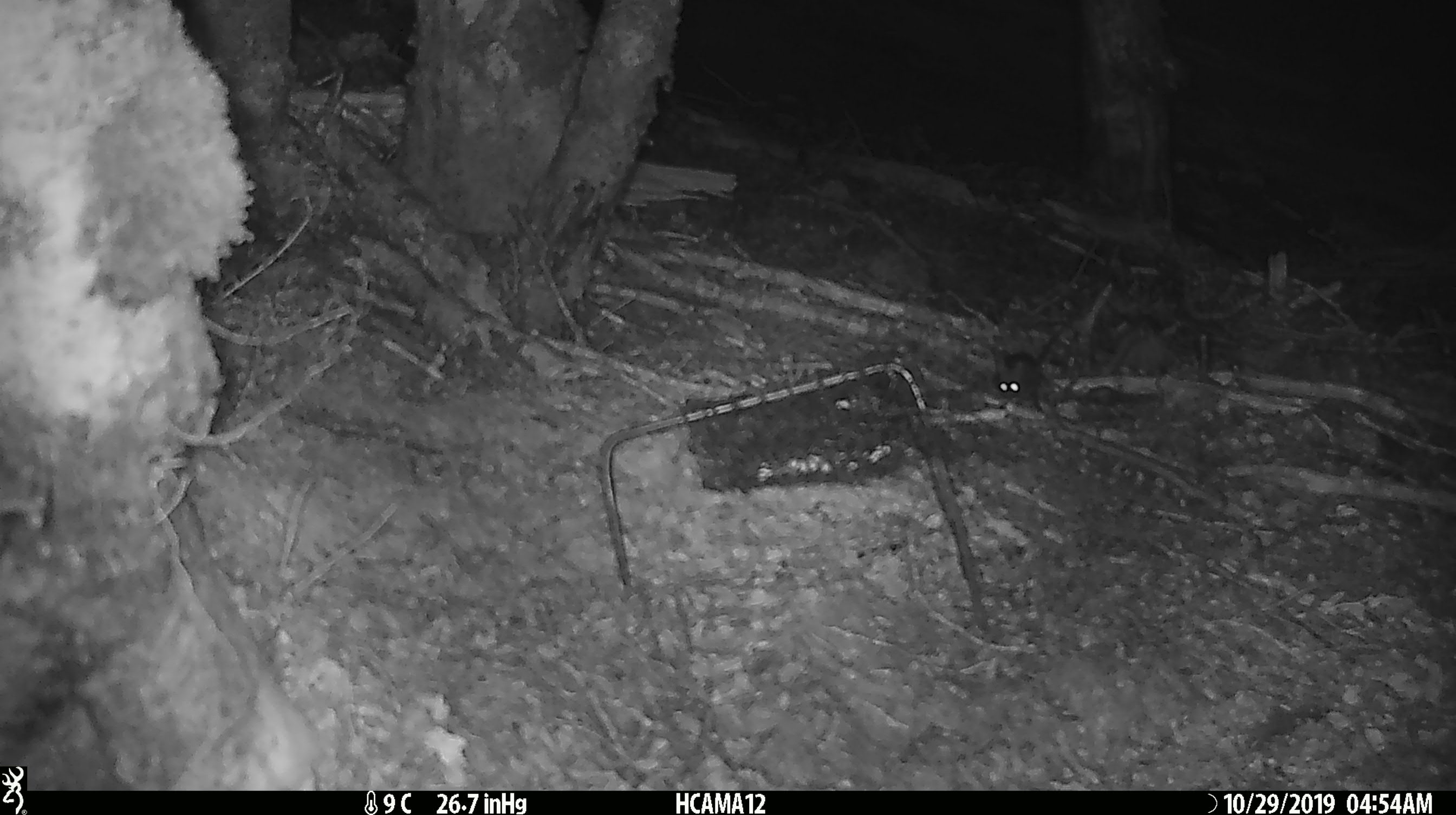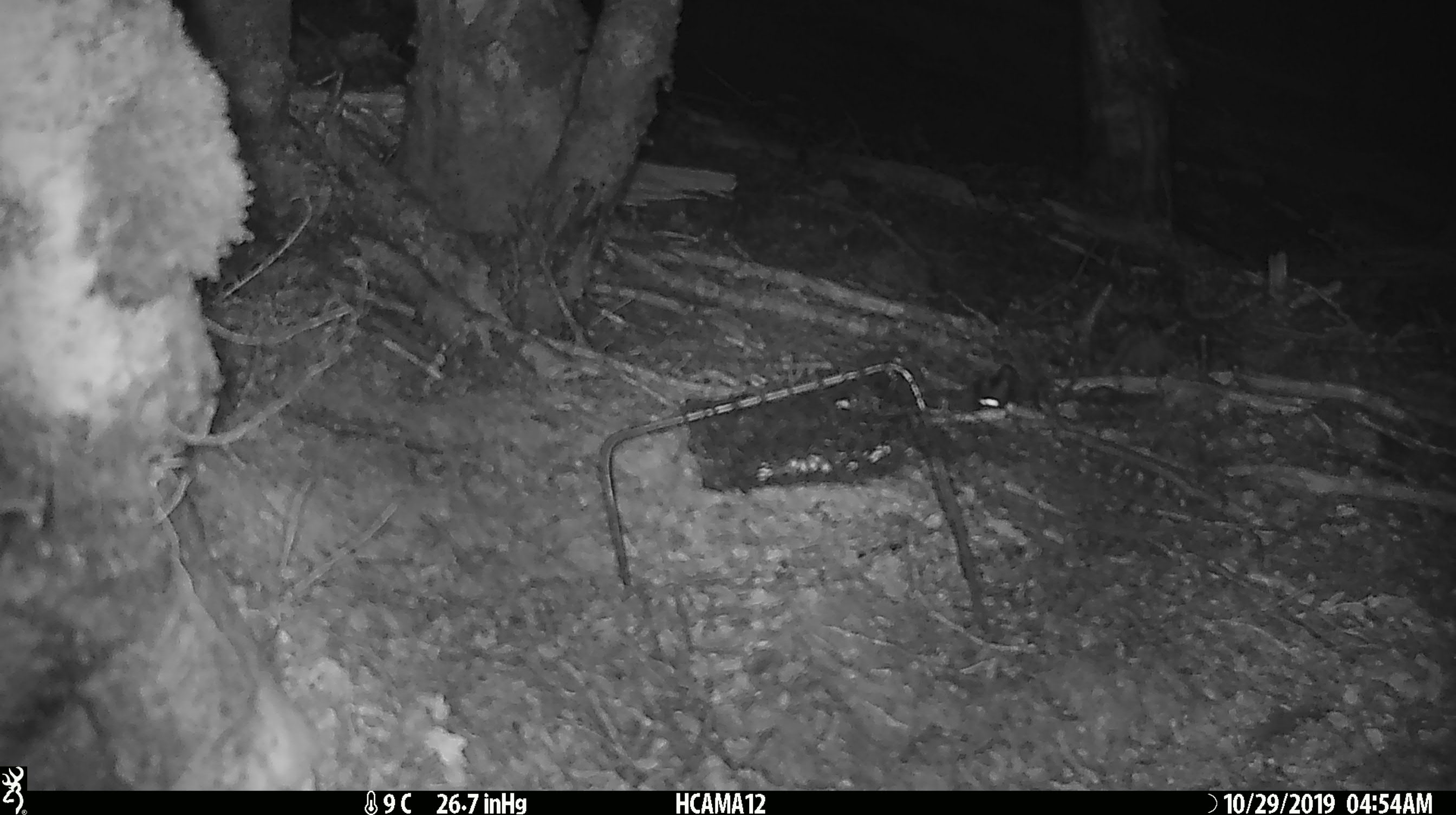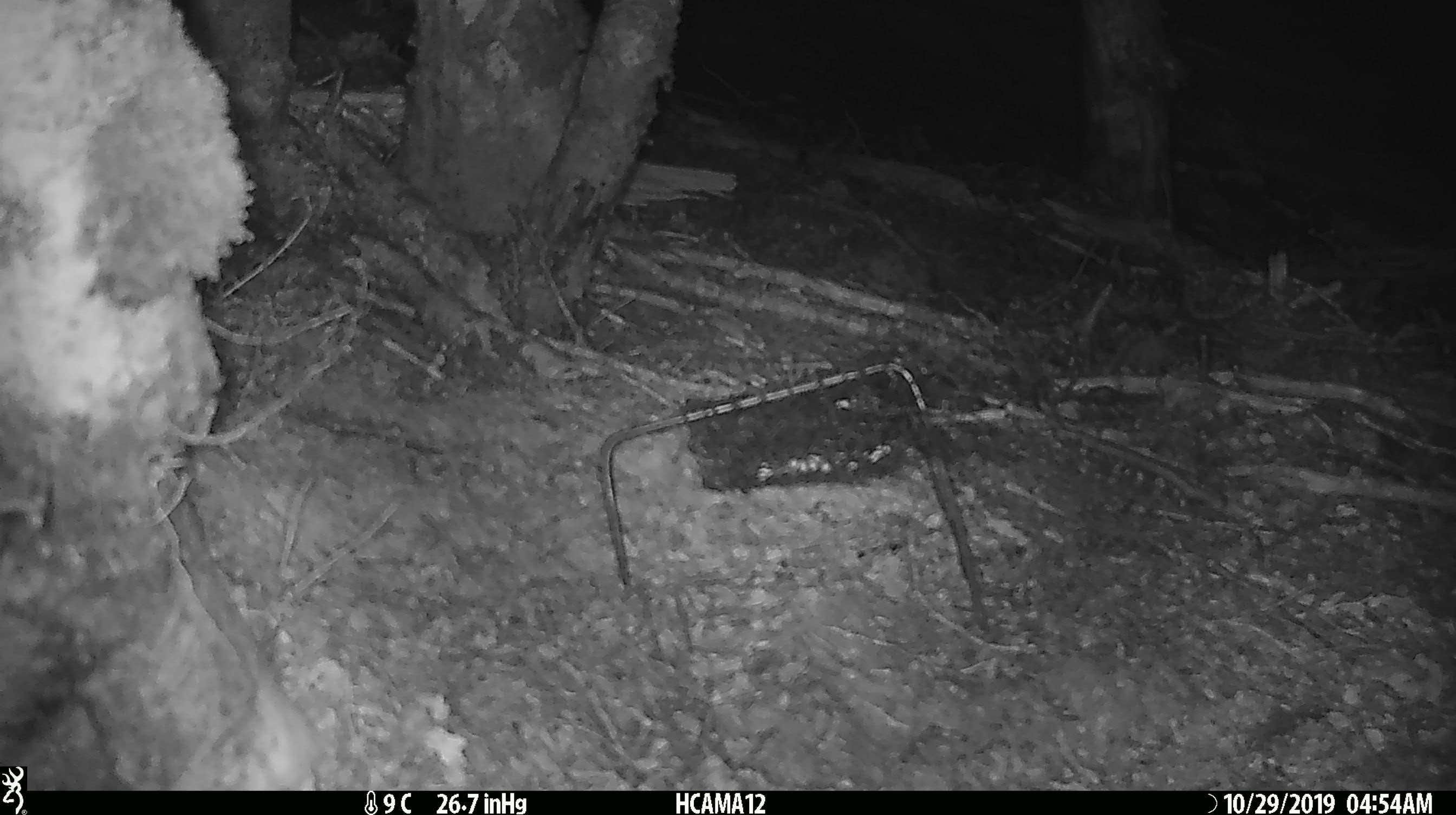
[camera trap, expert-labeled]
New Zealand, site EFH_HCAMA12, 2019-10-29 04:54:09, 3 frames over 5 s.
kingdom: Animalia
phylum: Chordata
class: Mammalia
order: Rodentia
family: Muridae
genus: Mus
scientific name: Mus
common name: mouse